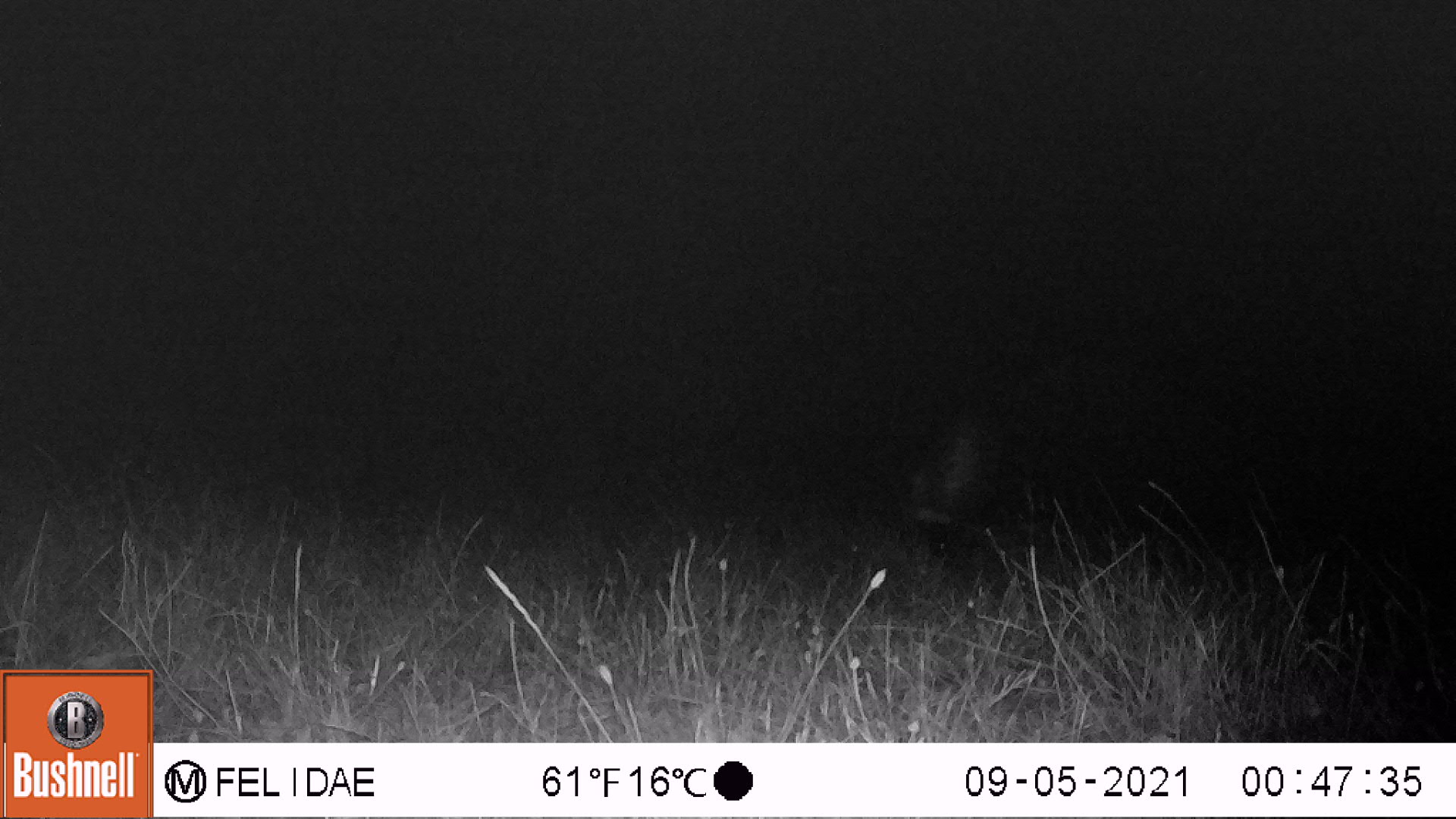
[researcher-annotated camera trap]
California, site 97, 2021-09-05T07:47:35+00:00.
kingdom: Animalia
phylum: Chordata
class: Mammalia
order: Carnivora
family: Mephitidae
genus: Mephitis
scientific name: Mephitis mephitis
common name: striped skunk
Striped skunk (Mephitis mephitis).